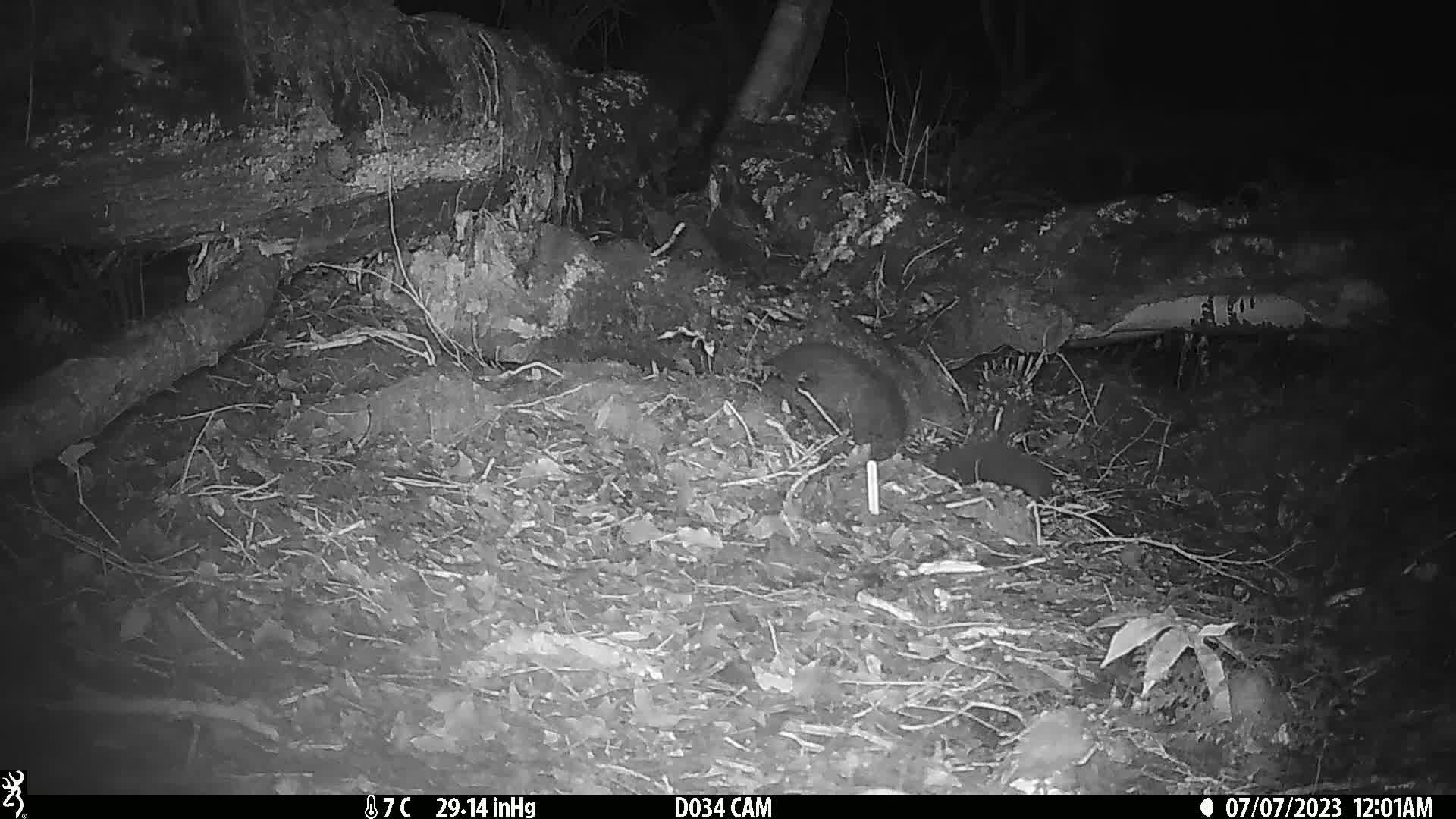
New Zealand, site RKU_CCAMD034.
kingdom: Animalia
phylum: Chordata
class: Mammalia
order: Diprotodontia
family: Phalangeridae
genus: Trichosurus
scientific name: Trichosurus vulpecula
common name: common brushtail possum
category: possum